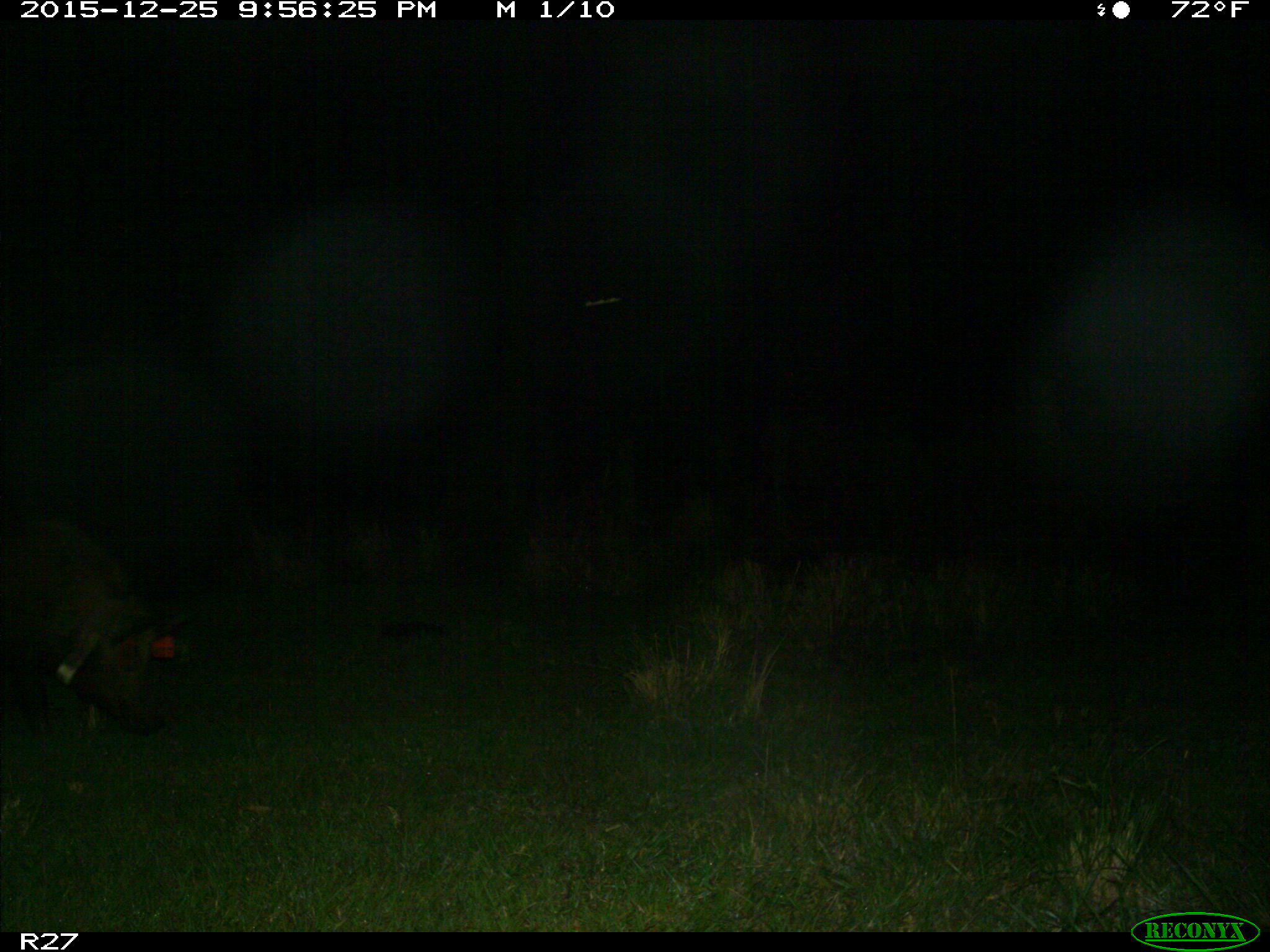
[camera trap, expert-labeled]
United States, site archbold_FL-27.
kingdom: Animalia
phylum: Chordata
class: Mammalia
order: Artiodactyla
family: Suidae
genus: Sus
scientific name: Sus scrofa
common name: wild boar